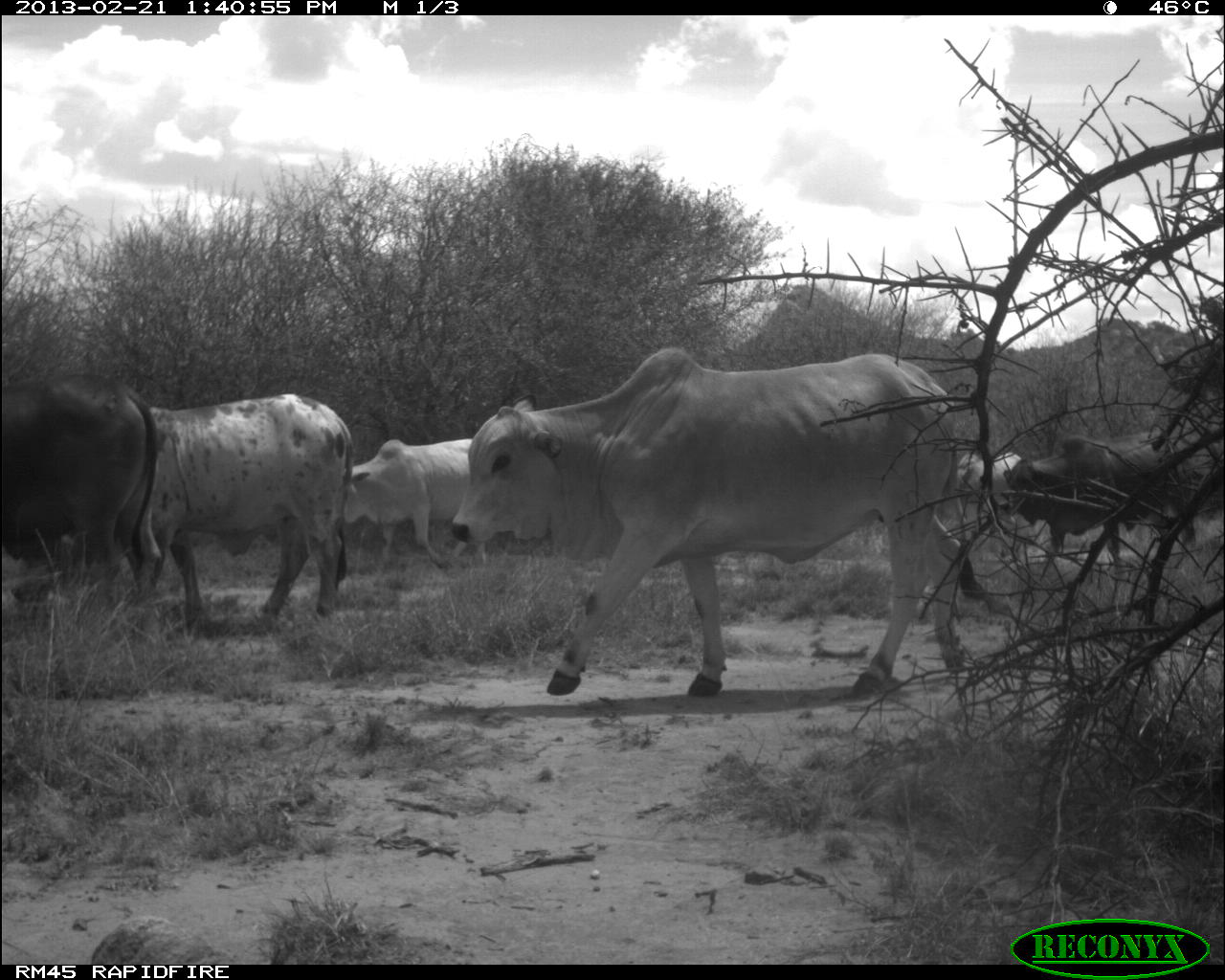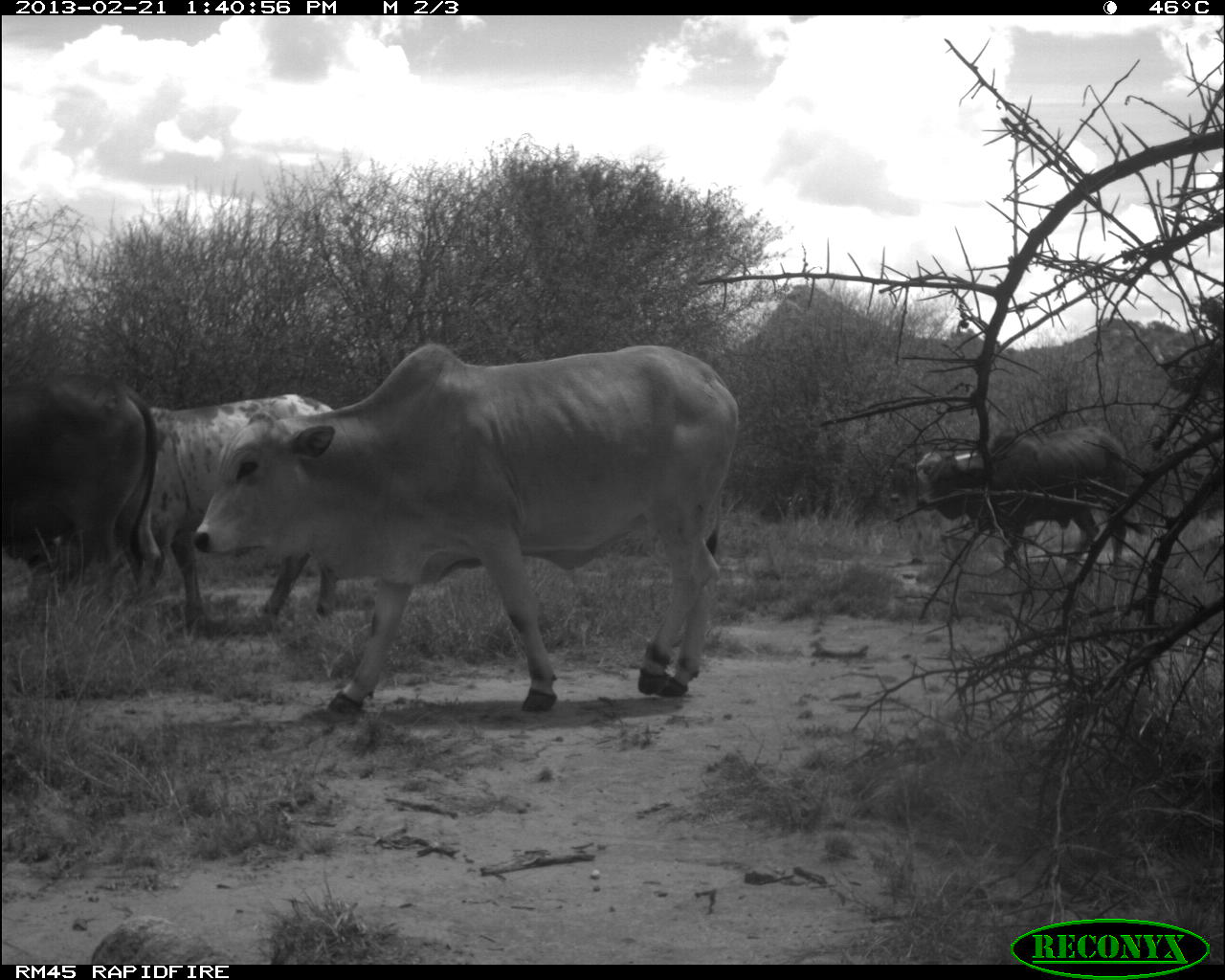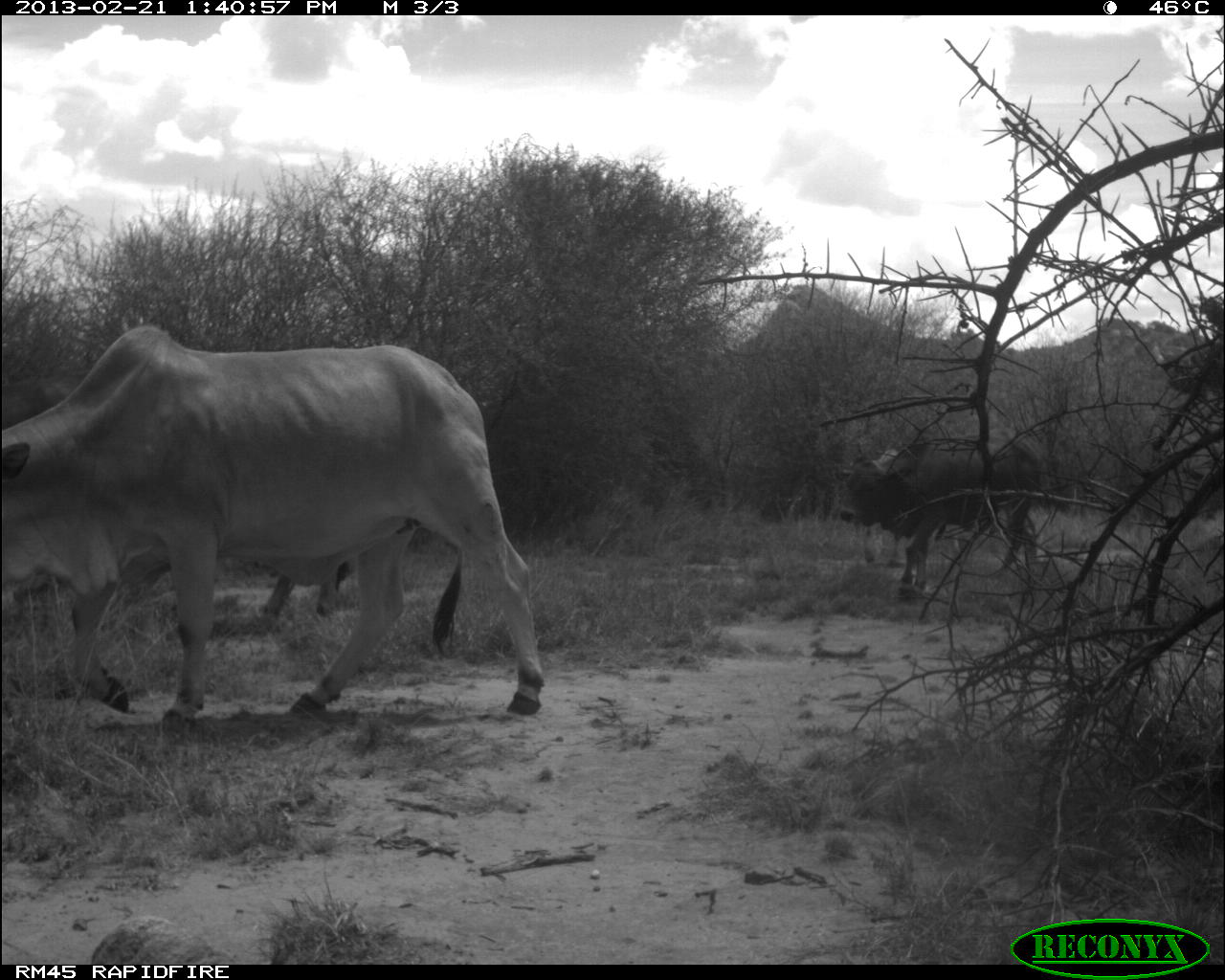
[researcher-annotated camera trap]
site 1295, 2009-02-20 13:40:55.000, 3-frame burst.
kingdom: Animalia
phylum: Chordata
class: Mammalia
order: Artiodactyla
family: Bovidae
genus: Bos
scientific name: Bos taurus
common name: domestic cattle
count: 6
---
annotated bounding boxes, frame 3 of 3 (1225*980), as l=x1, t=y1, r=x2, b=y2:
bos taurus: l=0, t=321, r=542, b=717; l=6, t=328, r=481, b=623; l=827, t=435, r=1036, b=608